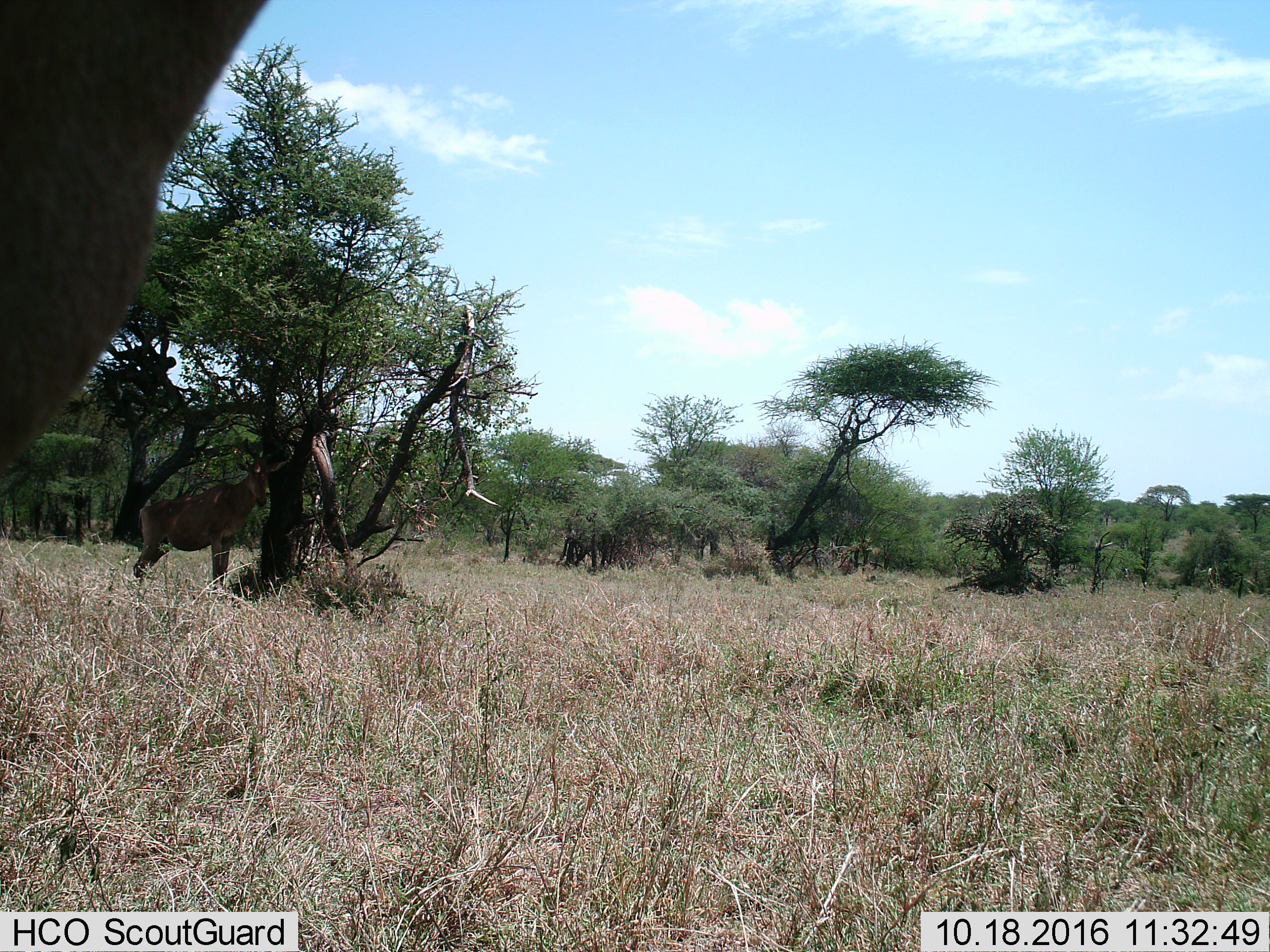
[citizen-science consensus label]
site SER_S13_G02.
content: unidentified animal